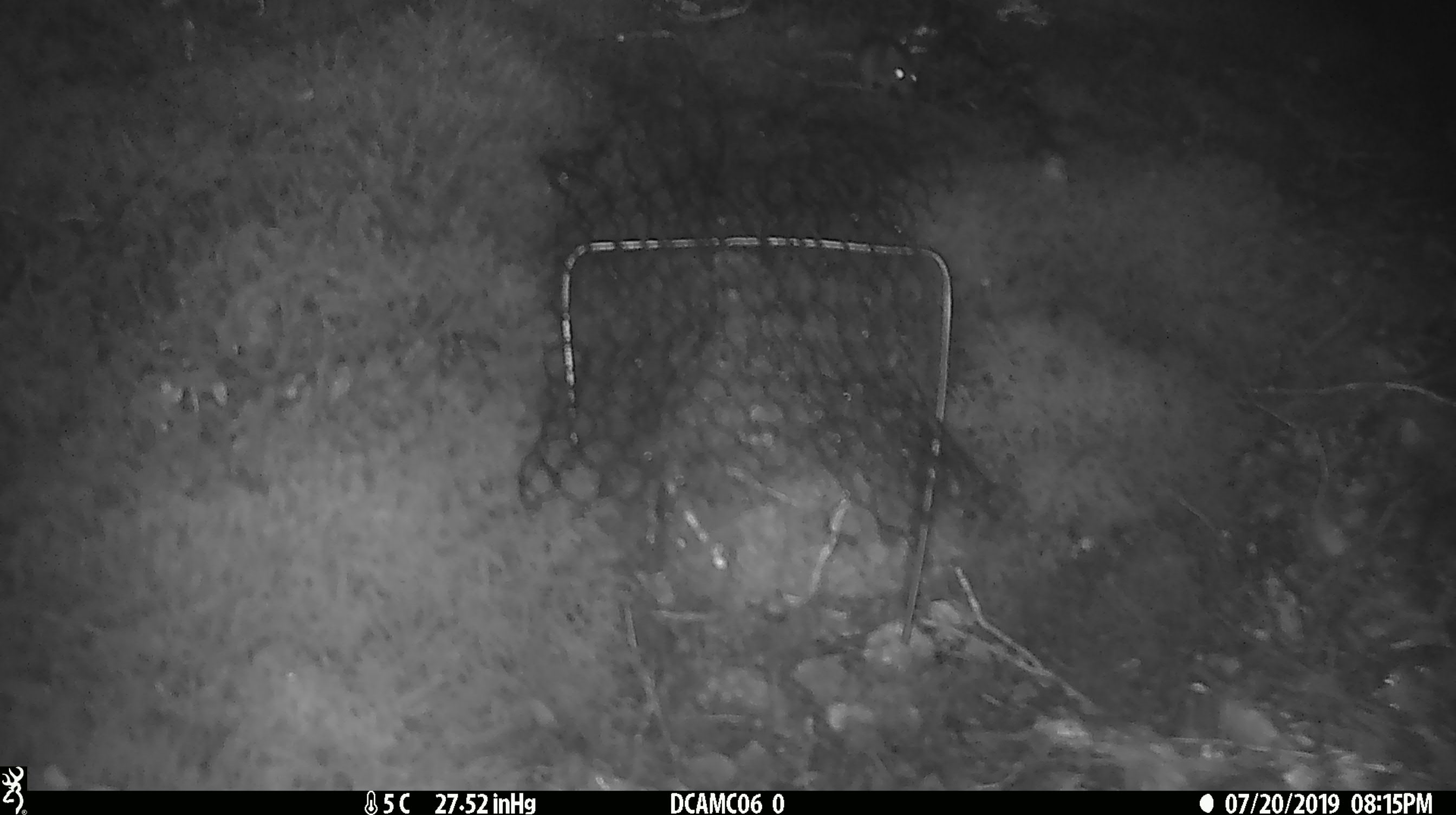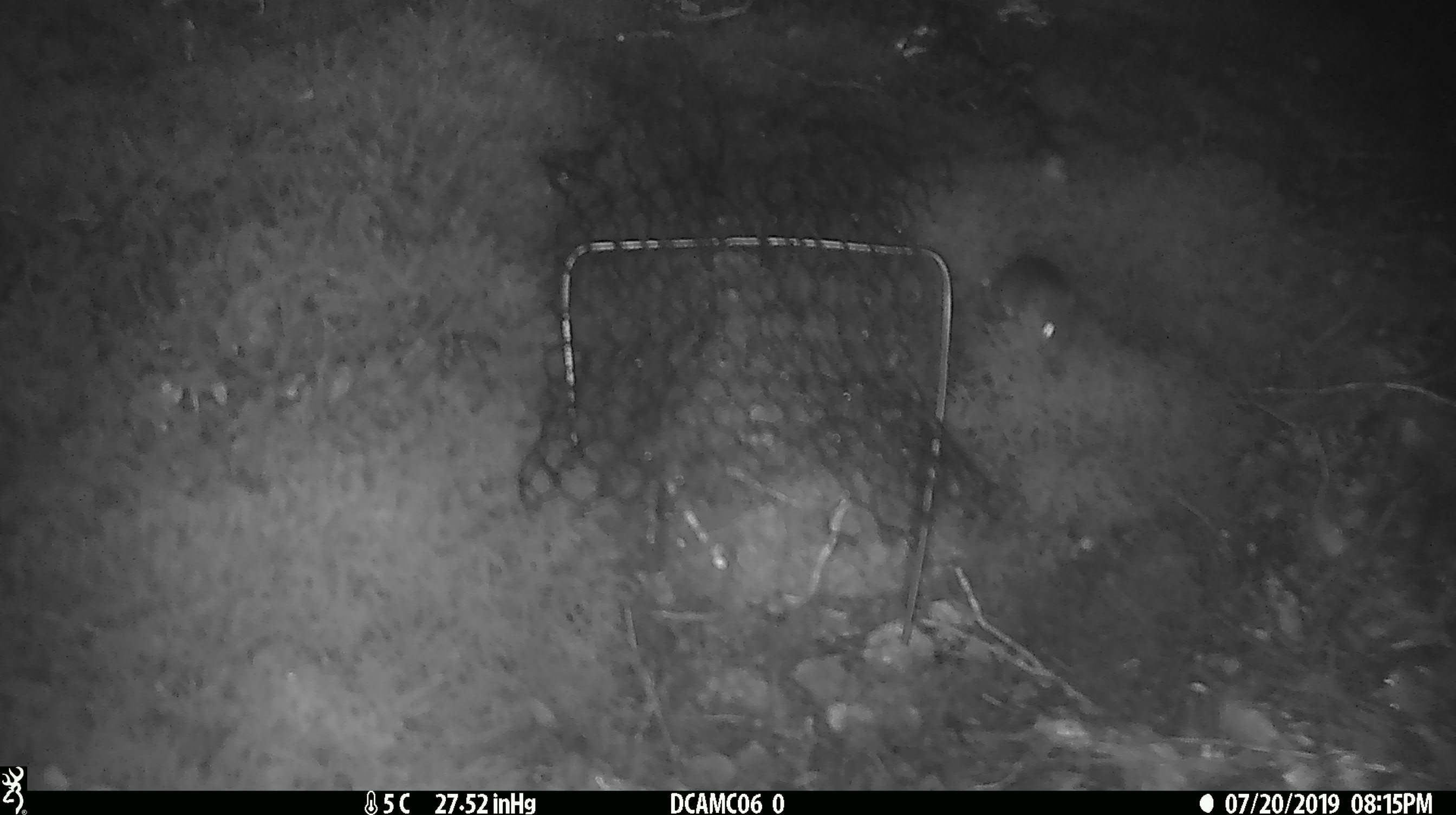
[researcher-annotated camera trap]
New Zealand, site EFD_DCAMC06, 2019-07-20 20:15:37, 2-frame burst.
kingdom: Animalia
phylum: Chordata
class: Mammalia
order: Rodentia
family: Muridae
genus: Mus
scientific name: Mus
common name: mouse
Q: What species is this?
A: Mouse (Mus).